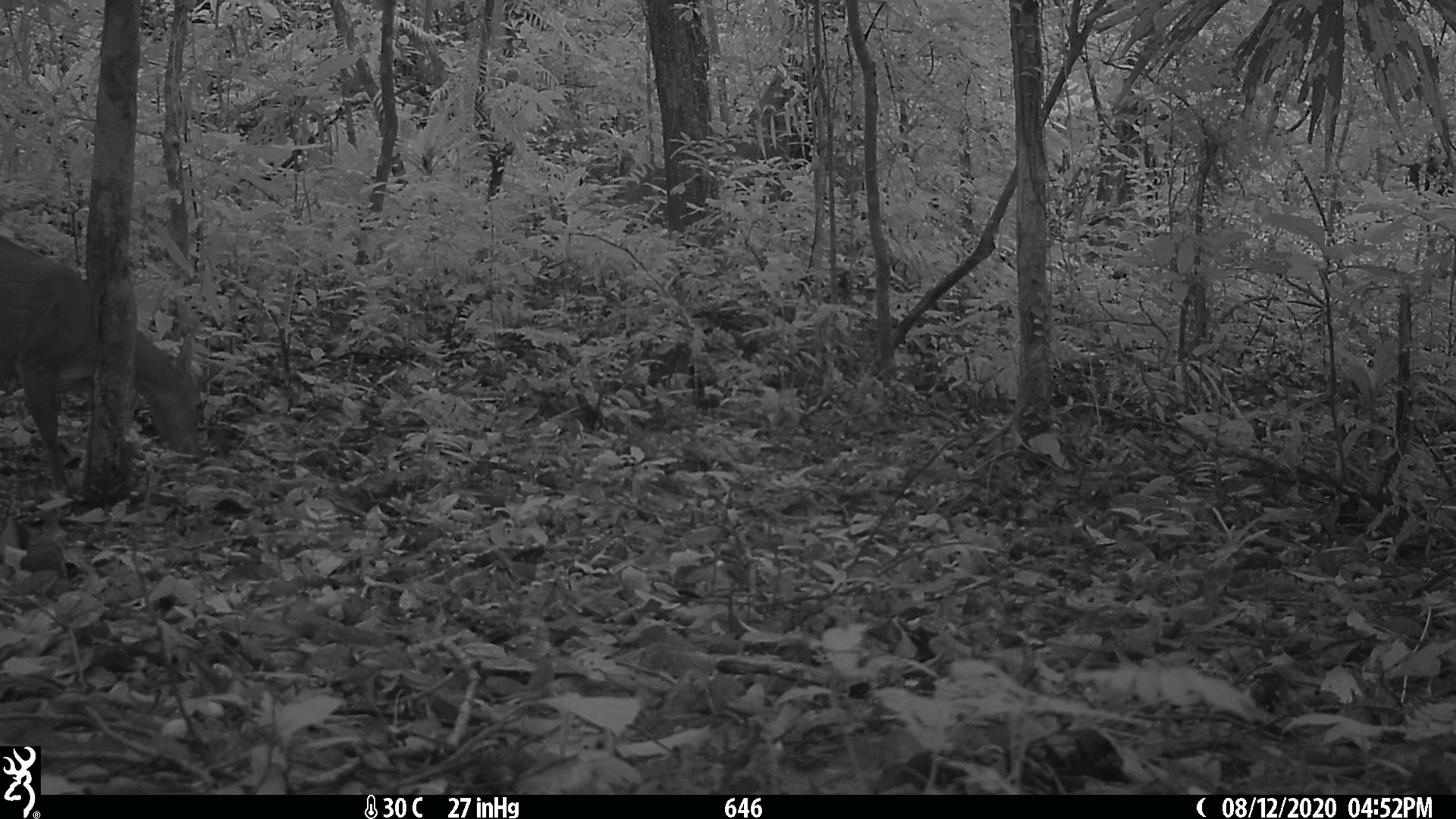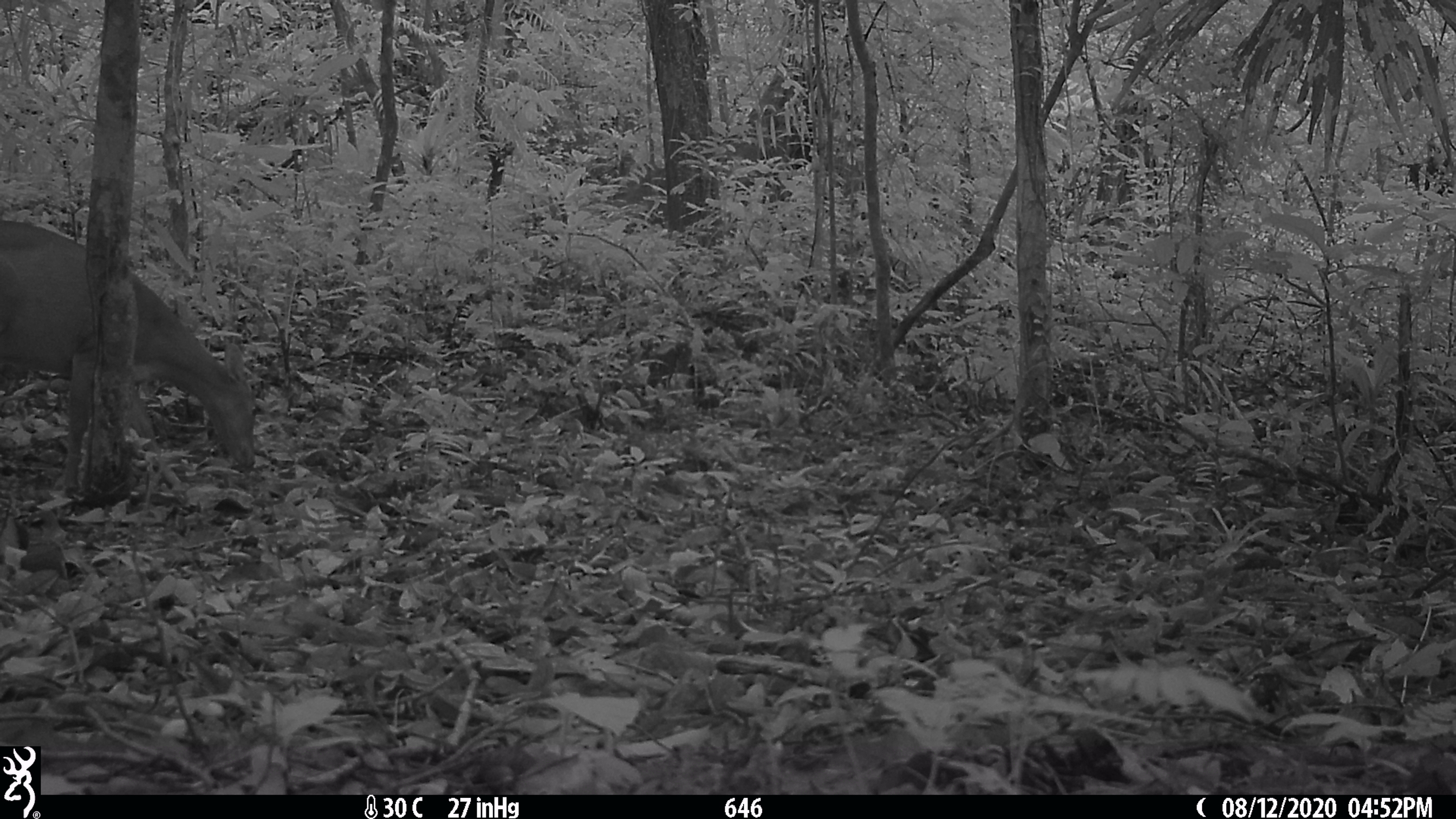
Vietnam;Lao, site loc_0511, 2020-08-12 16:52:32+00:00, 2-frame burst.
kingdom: Animalia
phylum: Chordata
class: Mammalia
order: Artiodactyla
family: Cervidae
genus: Muntiacus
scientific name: Muntiacus vuquangensis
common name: large-antlered muntjac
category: large antlered muntjac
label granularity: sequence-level